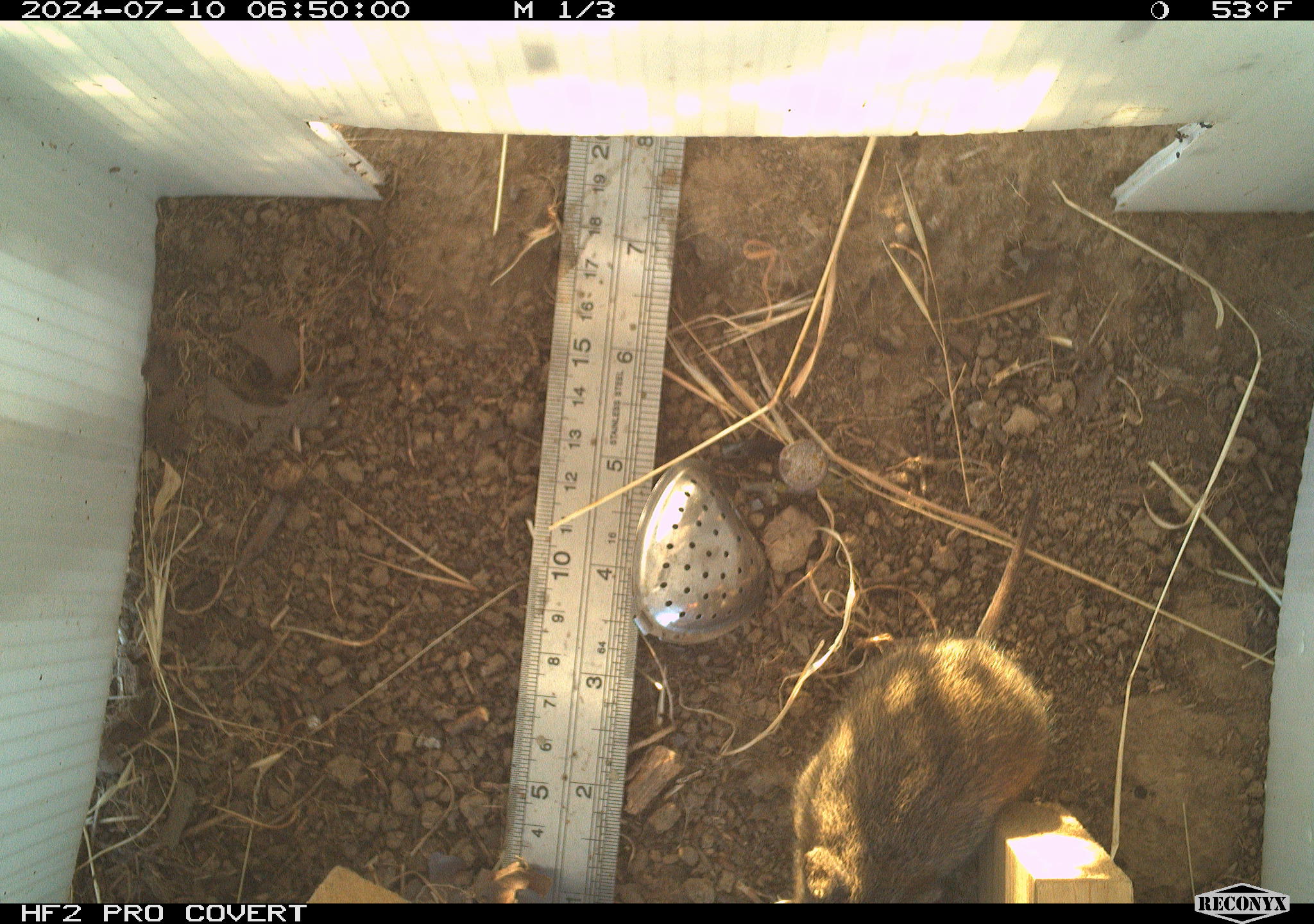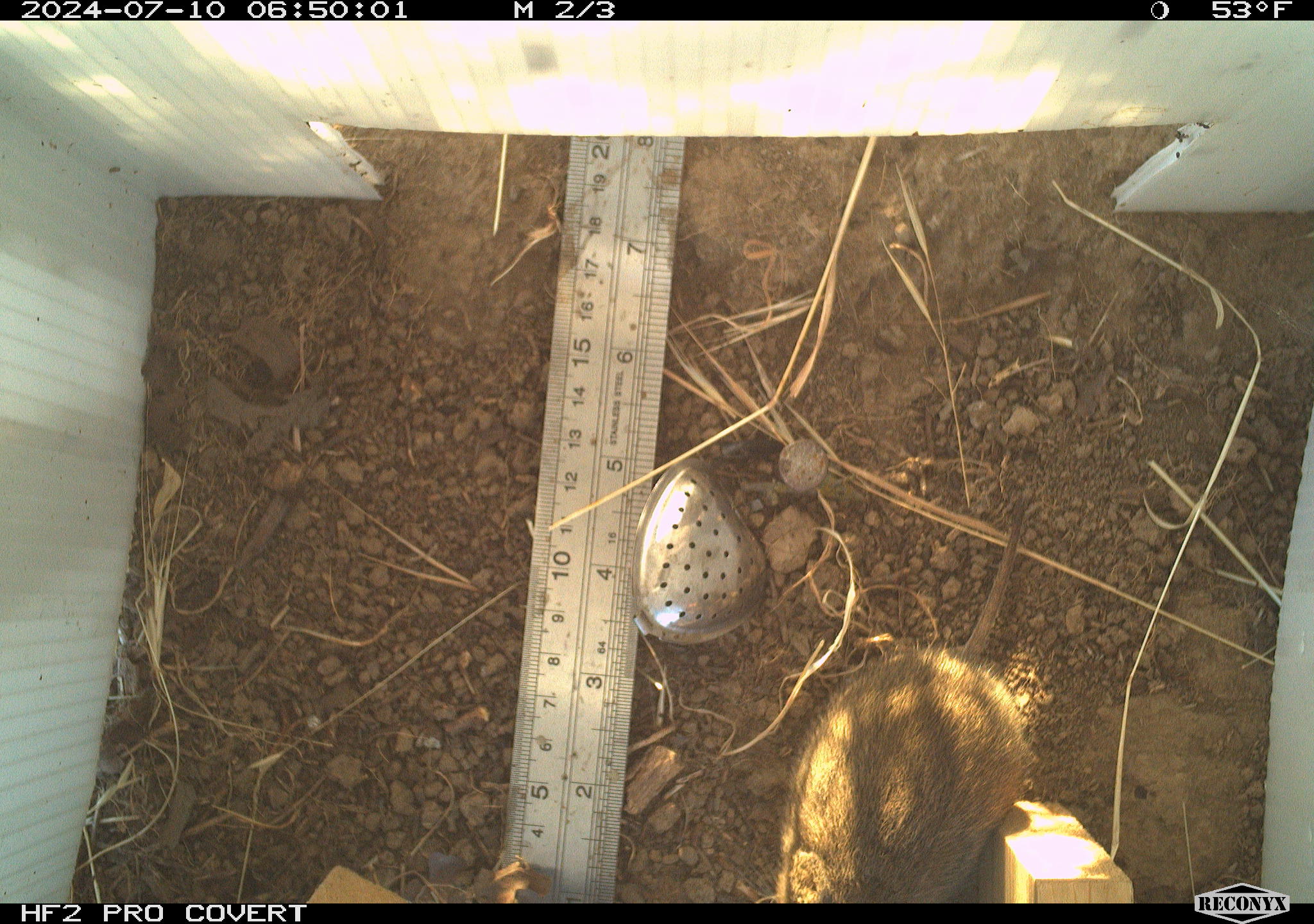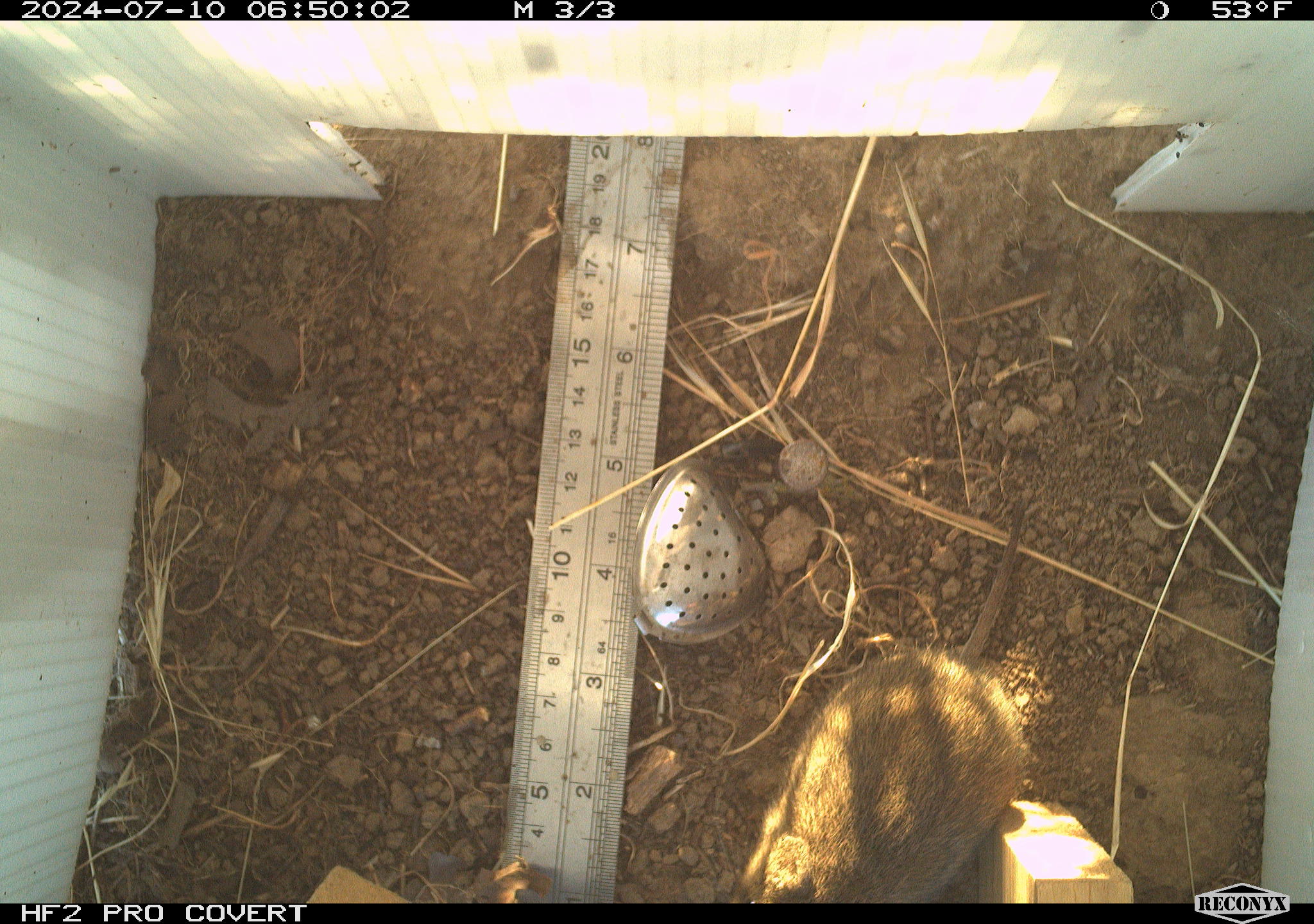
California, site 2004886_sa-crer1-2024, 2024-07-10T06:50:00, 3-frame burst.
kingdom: Animalia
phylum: Chordata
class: Mammalia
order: Rodentia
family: Cricetidae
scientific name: Arvicolinae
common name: voles, lemmings, and muskrats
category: arvicolinae subfamily